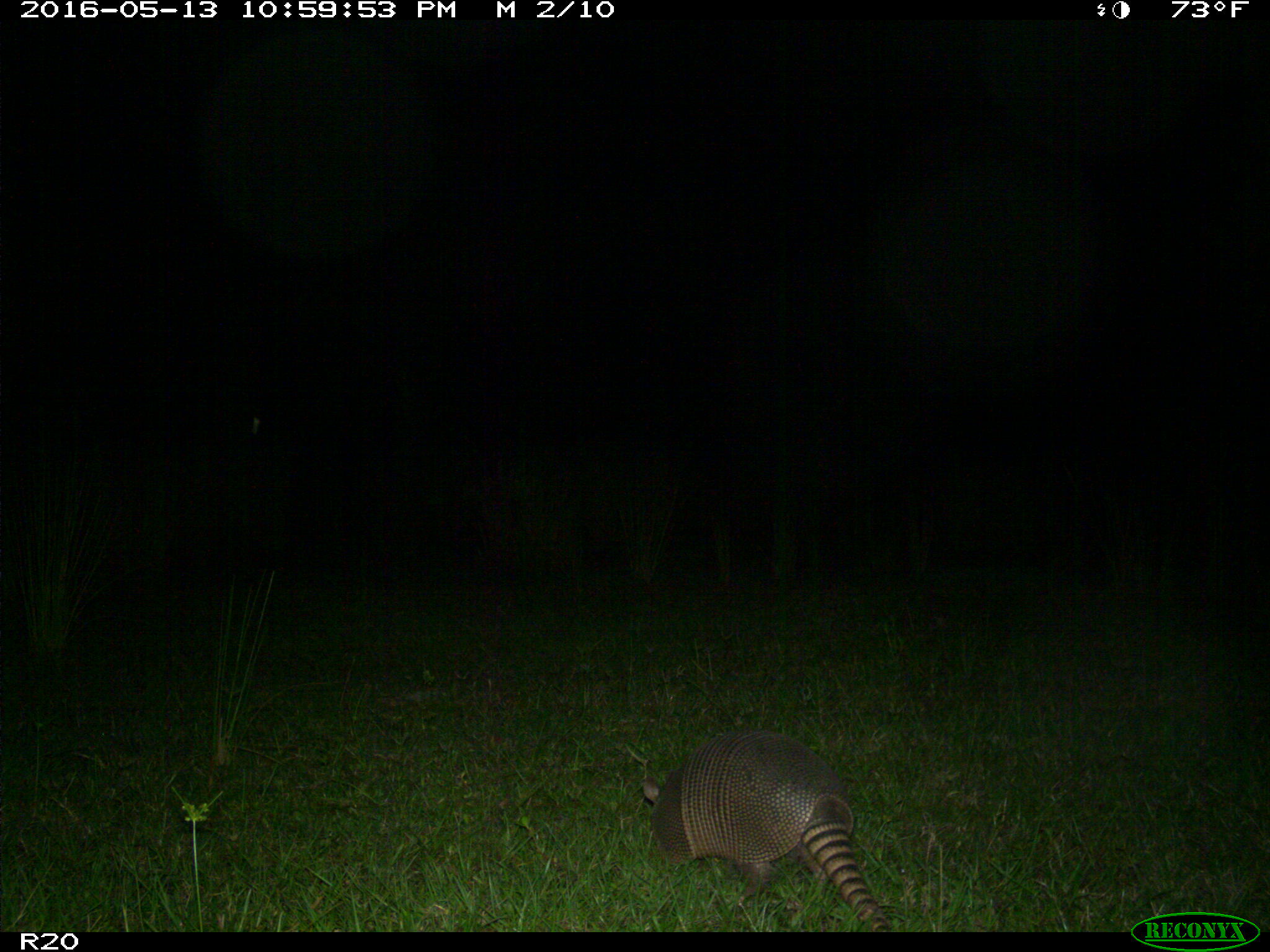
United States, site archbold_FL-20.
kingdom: Animalia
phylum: Chordata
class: Mammalia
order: Cingulata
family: Dasypodidae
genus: Dasypus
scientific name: Dasypus novemcinctus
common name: nine-banded armadillo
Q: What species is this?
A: Dasypus novemcinctus (nine-banded armadillo).